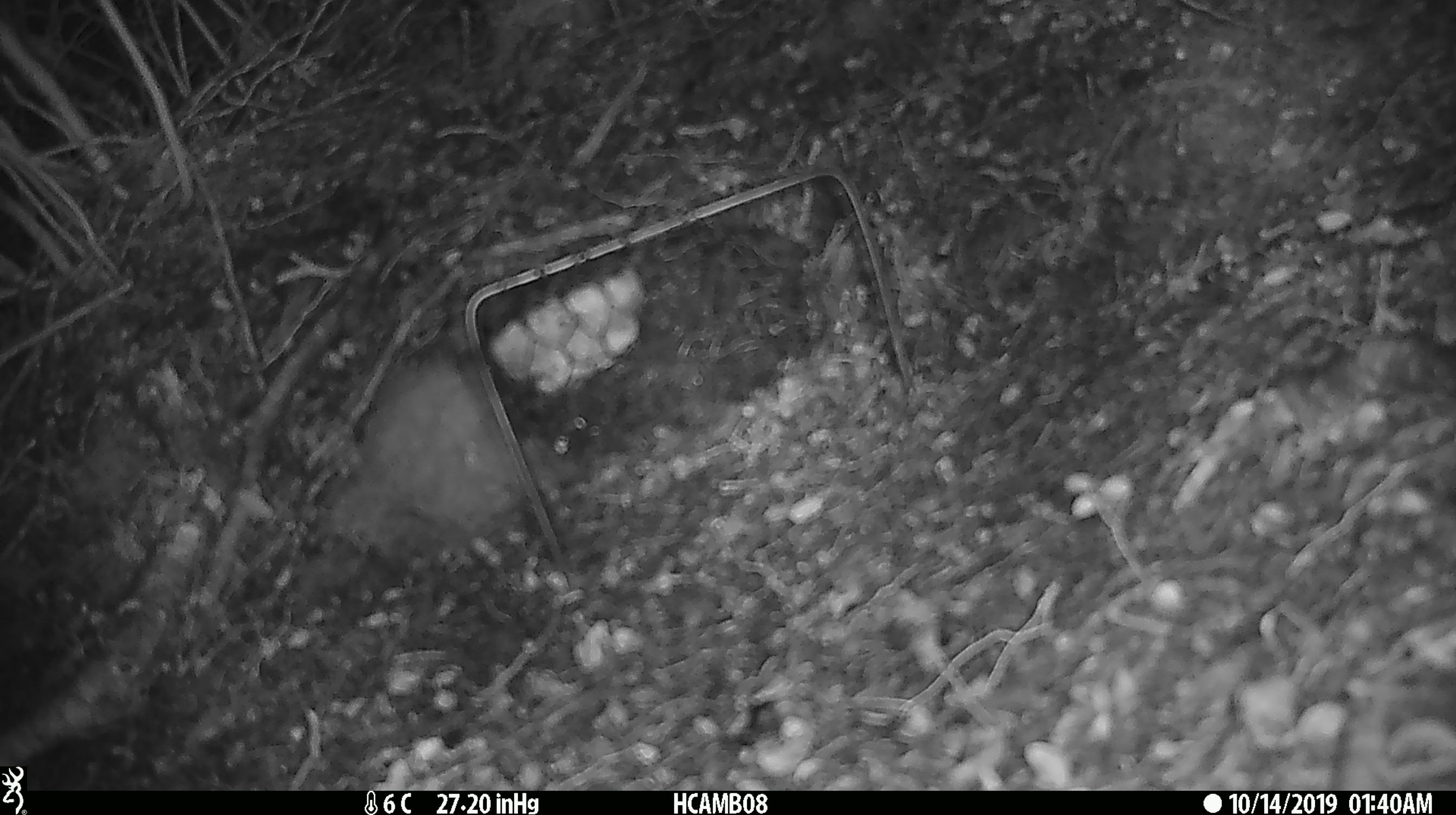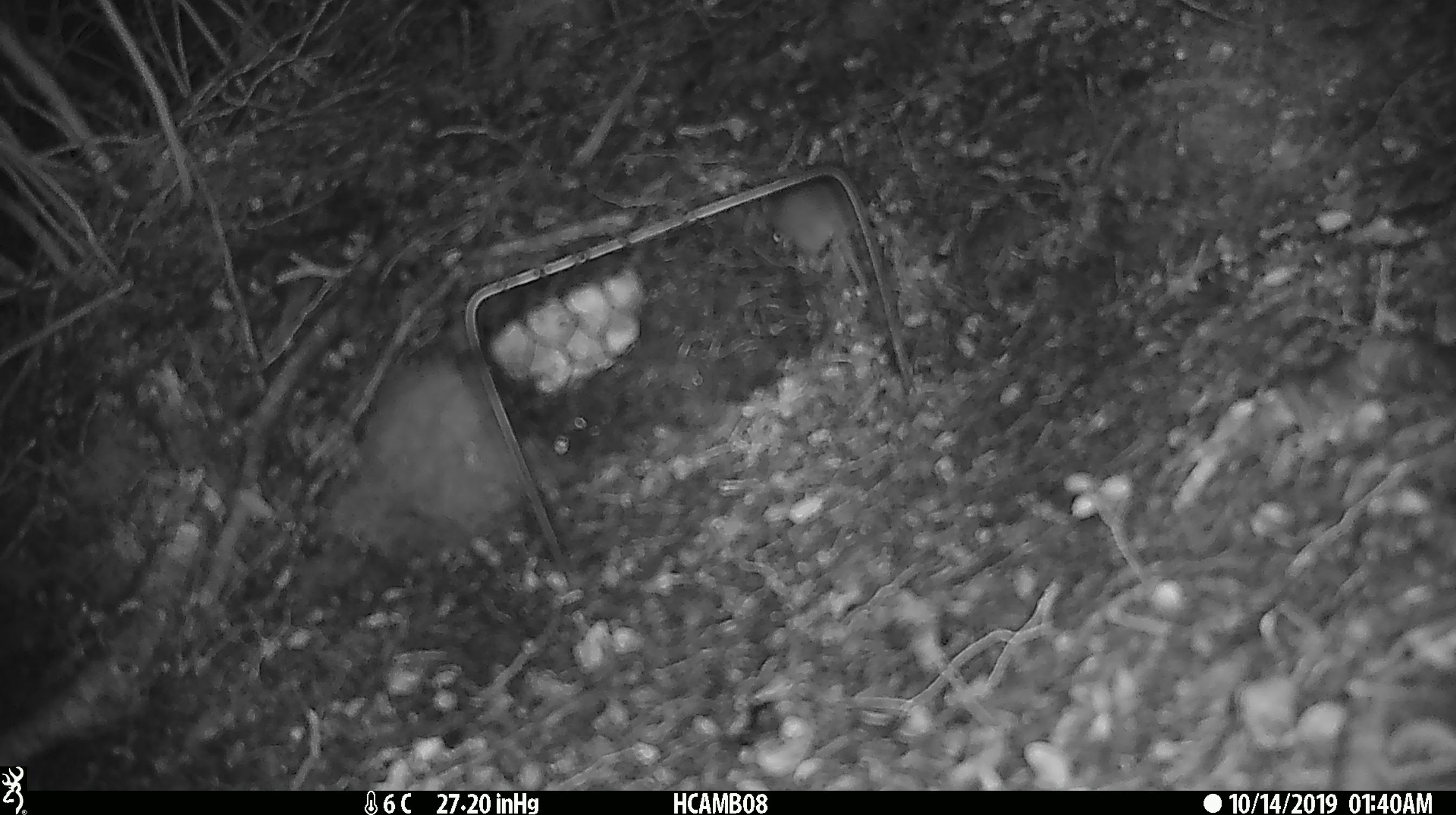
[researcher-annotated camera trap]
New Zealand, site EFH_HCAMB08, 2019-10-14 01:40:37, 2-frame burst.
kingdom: Animalia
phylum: Chordata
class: Mammalia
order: Rodentia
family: Muridae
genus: Mus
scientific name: Mus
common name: mouse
Mouse (Mus).